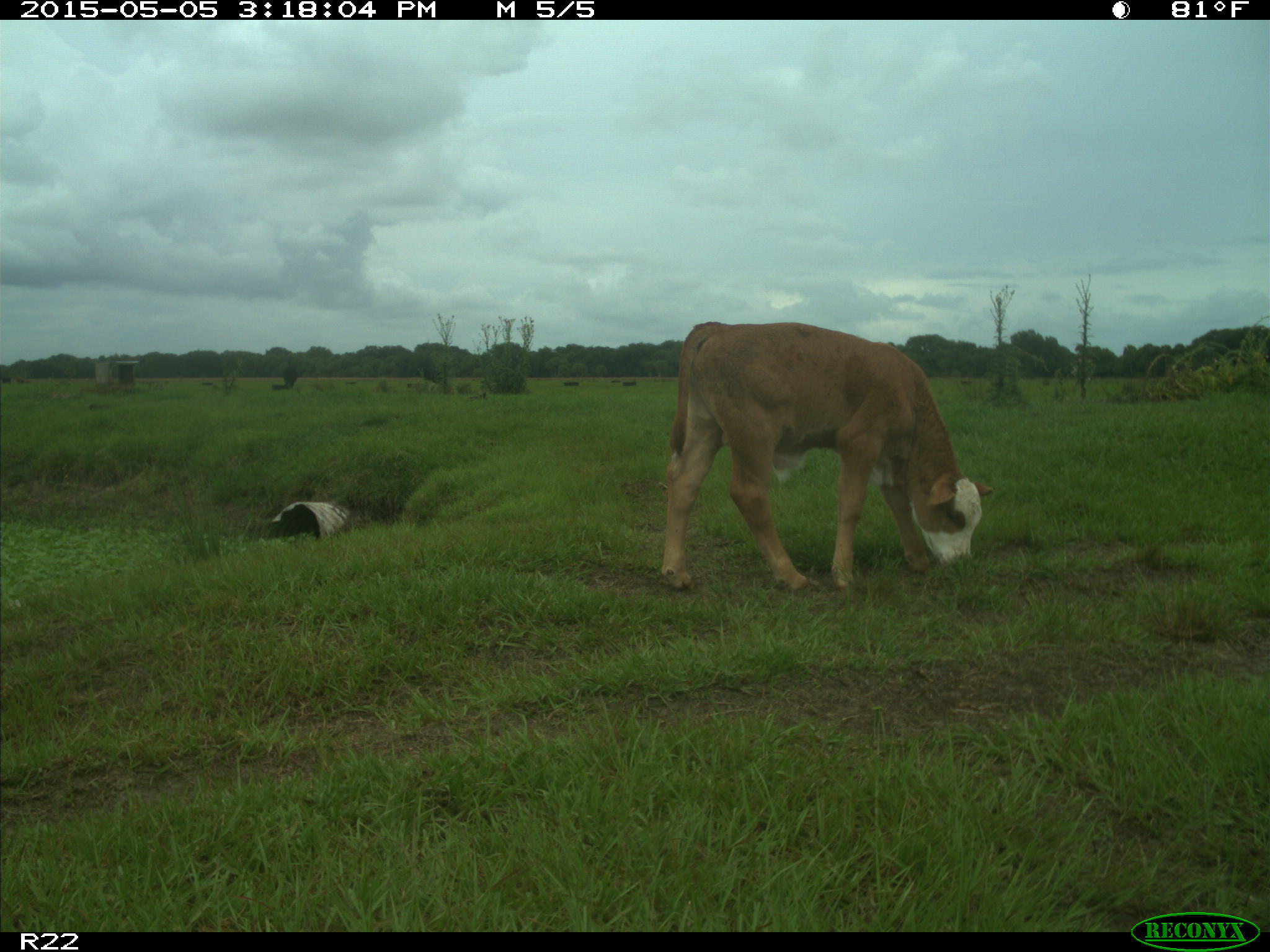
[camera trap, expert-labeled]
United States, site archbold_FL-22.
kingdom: Animalia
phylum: Chordata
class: Mammalia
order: Artiodactyla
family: Bovidae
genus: Bos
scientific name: Bos taurus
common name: domestic cow